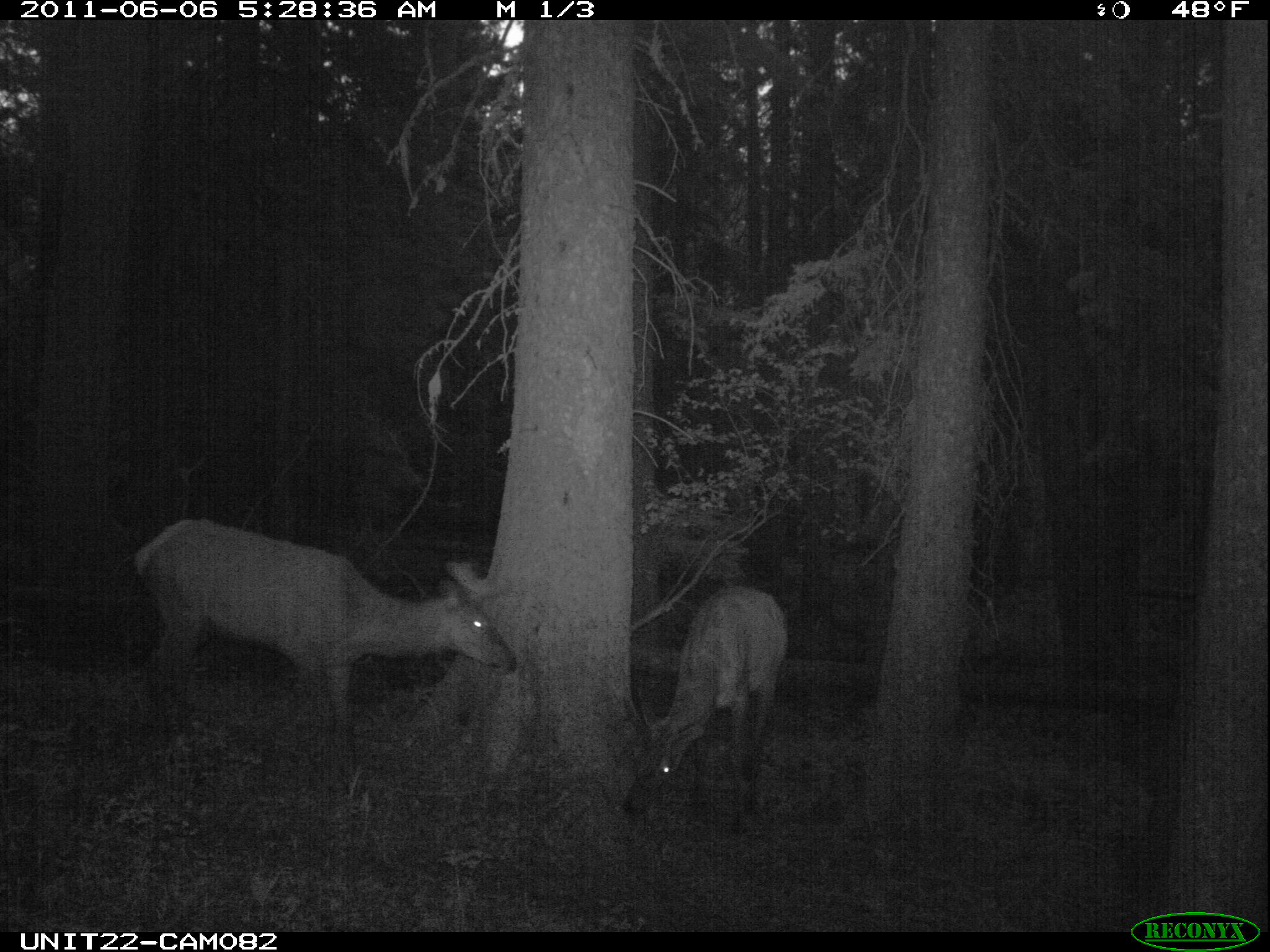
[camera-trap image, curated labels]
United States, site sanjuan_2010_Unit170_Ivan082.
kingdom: Animalia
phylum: Chordata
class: Mammalia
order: Artiodactyla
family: Cervidae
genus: Cervus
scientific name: Cervus elaphus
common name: red deer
Cervus elaphus (red deer).